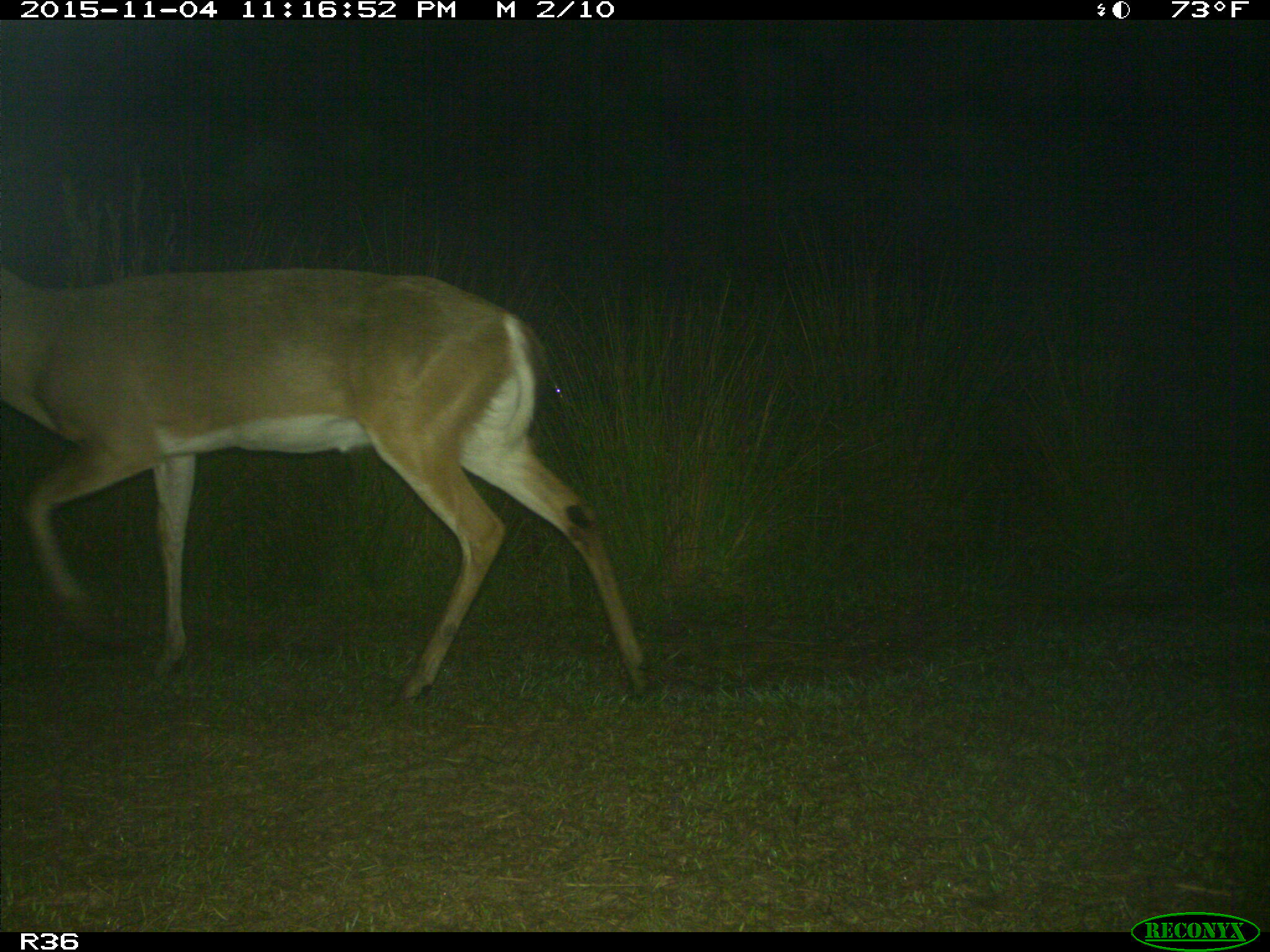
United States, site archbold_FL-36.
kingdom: Animalia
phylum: Chordata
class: Mammalia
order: Artiodactyla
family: Cervidae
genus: Odocoileus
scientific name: Odocoileus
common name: deer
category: unidentified deer